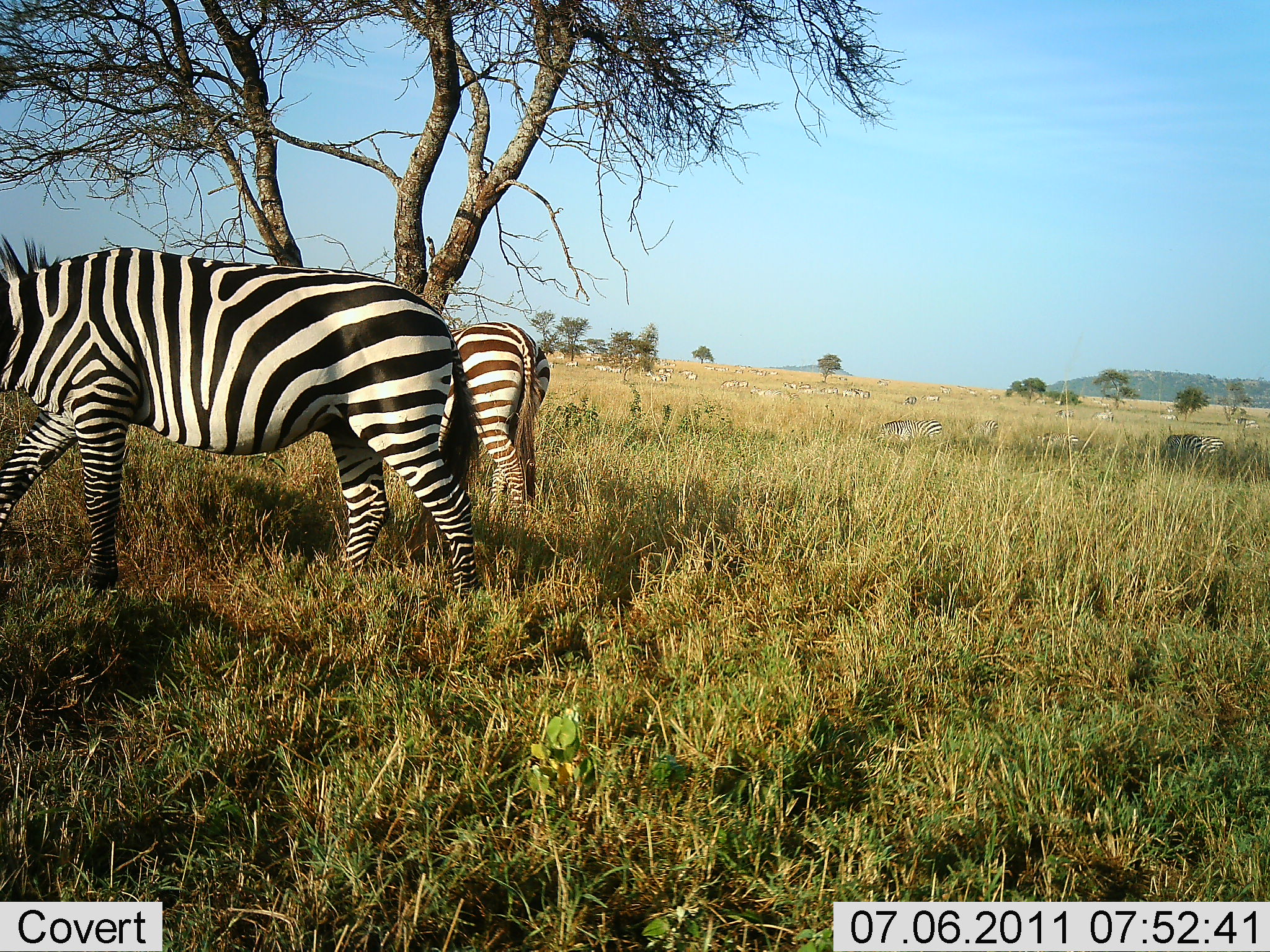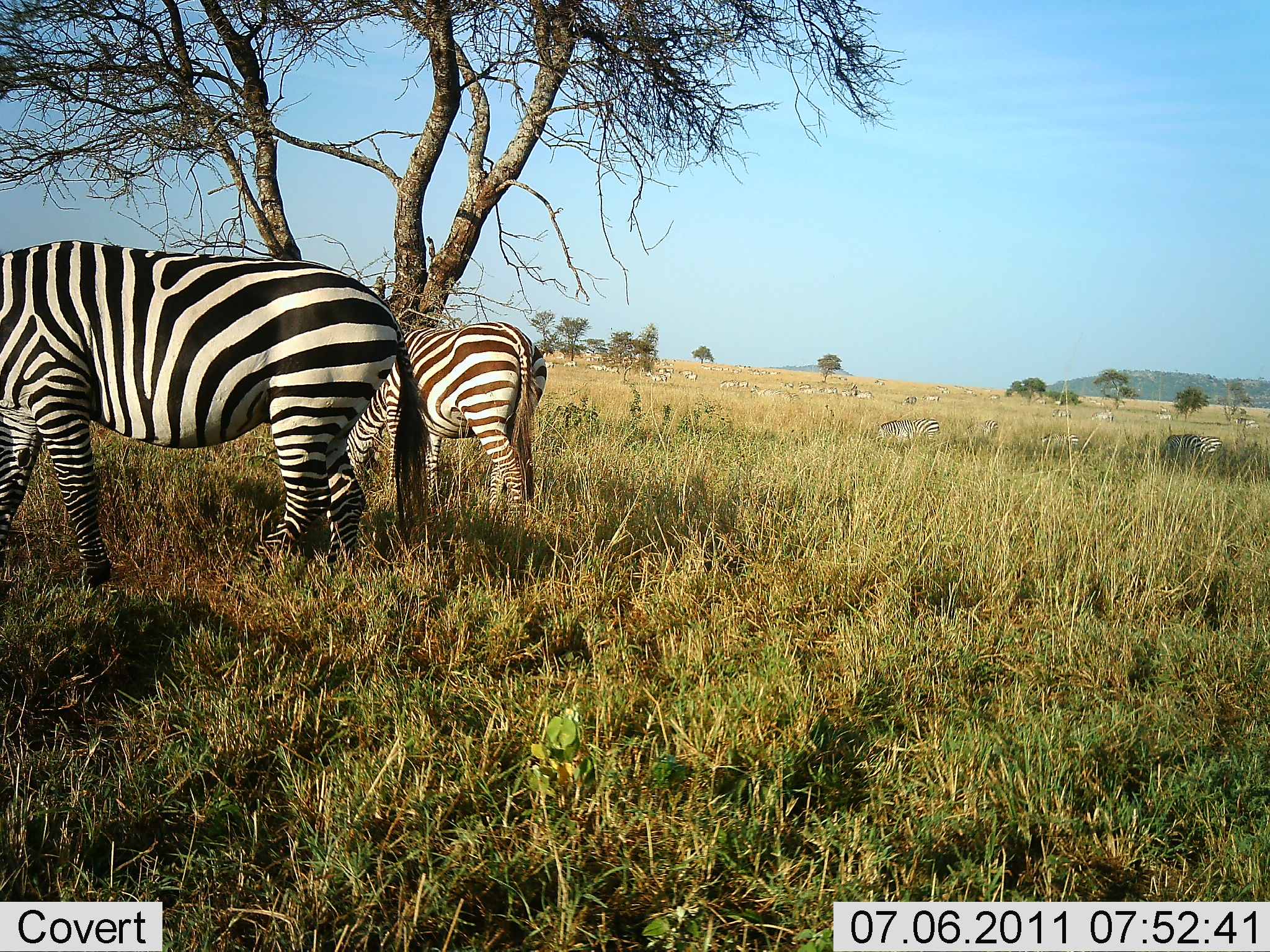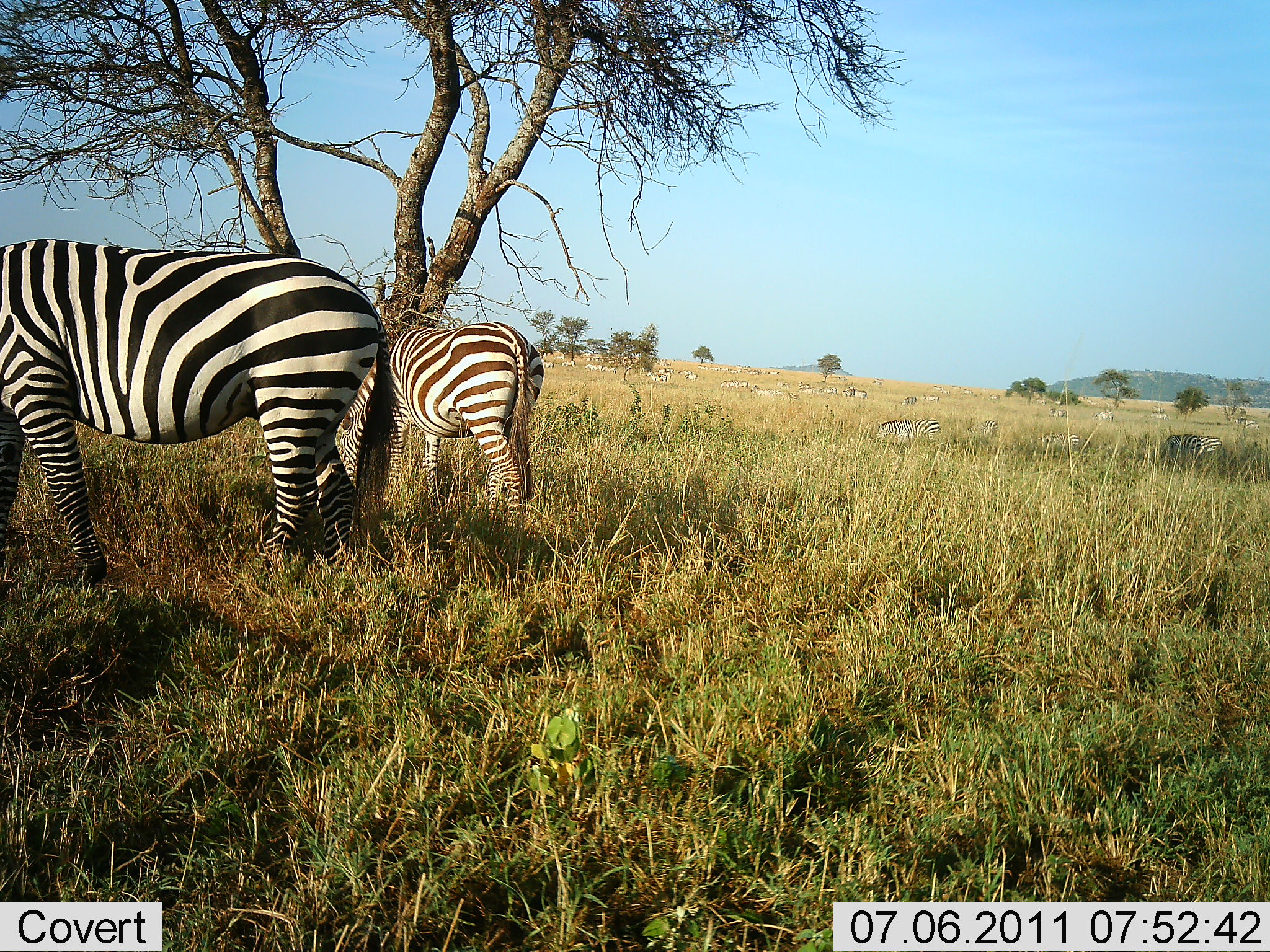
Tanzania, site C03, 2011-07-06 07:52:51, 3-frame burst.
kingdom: Animalia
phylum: Chordata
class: Mammalia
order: Perissodactyla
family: Equidae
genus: Equus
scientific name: Equus quagga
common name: plains zebra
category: zebra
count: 11-50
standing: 80%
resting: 30%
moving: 40%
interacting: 0%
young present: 0%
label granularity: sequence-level